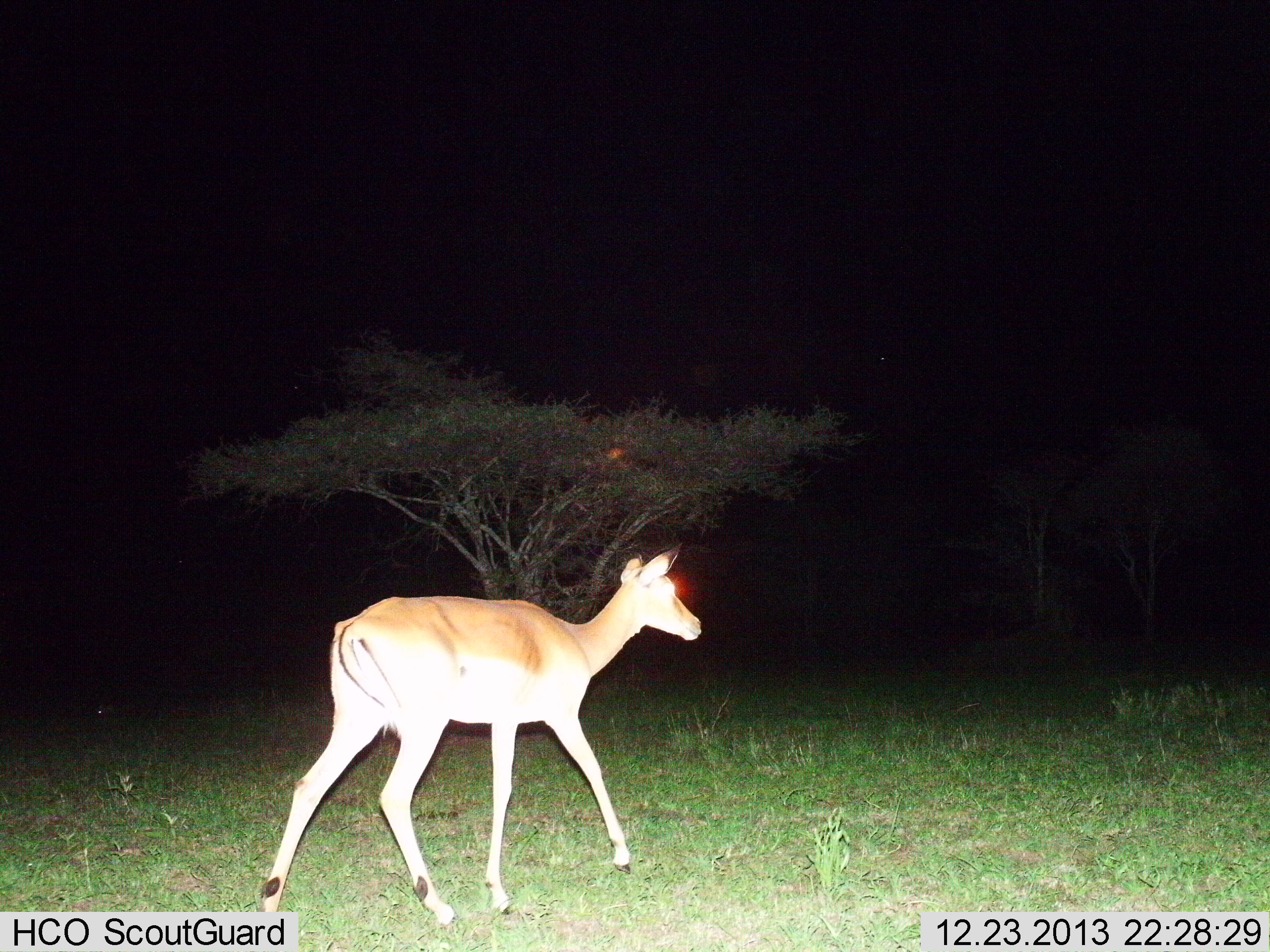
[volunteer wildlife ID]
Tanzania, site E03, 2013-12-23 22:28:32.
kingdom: Animalia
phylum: Chordata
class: Mammalia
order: Artiodactyla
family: Bovidae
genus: Aepyceros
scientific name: Aepyceros melampus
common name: impala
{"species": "impala (Aepyceros melampus)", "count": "1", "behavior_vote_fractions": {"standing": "0%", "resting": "0%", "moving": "100%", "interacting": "0%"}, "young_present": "0%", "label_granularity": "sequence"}